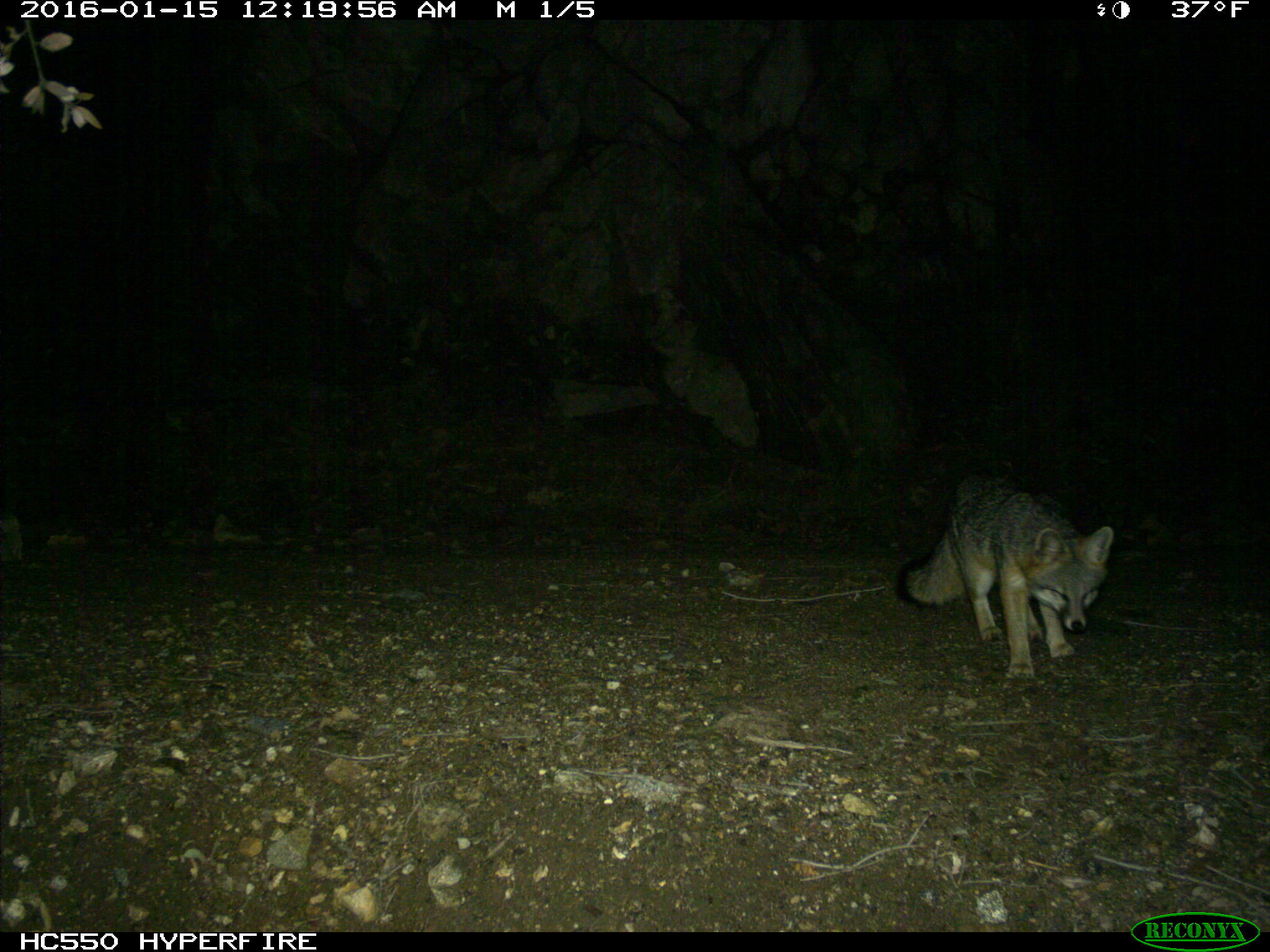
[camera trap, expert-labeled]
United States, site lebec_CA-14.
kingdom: Animalia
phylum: Chordata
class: Mammalia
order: Carnivora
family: Canidae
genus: Urocyon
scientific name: Urocyon cinereoargenteus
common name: gray fox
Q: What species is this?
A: Urocyon cinereoargenteus (gray fox).